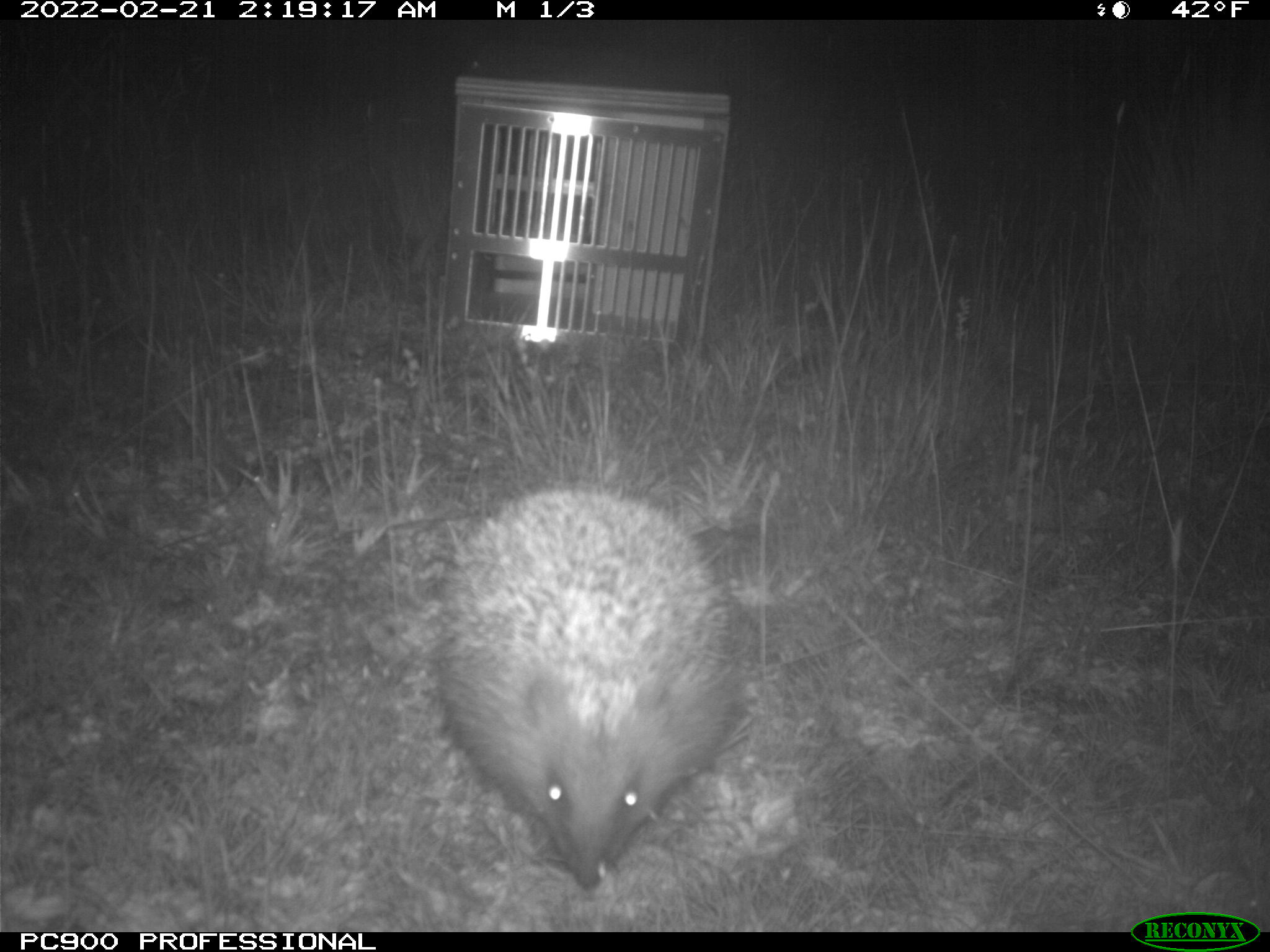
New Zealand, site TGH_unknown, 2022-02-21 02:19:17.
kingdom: Animalia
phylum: Chordata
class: Mammalia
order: Eulipotyphla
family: Erinaceidae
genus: Erinaceus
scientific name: Erinaceus europaeus europaeus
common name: european hedgehog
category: hedgehog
Hedgehog (european hedgehog) (Erinaceus europaeus europaeus).